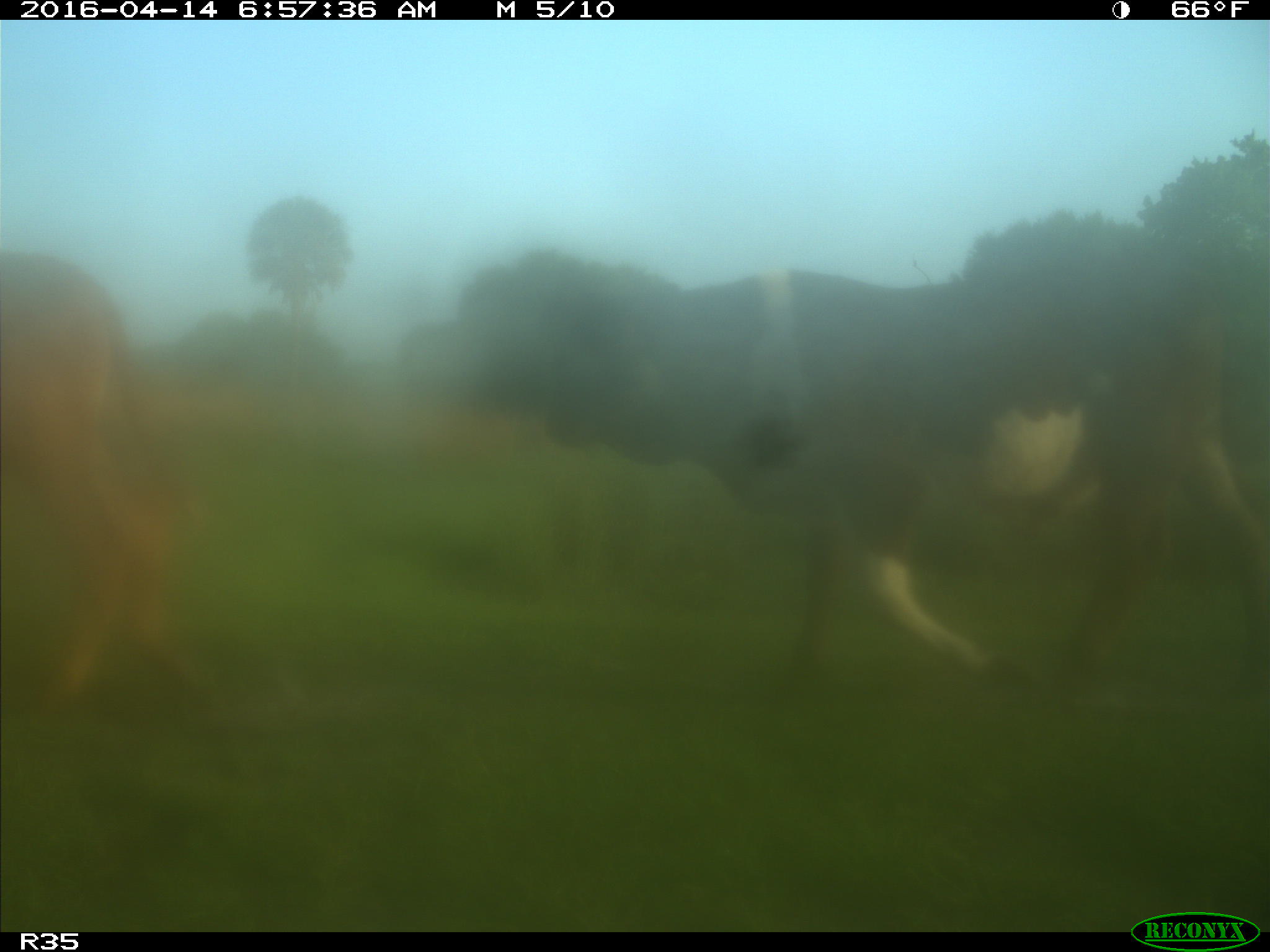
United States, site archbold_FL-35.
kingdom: Animalia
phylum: Chordata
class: Mammalia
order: Artiodactyla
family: Bovidae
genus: Bos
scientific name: Bos taurus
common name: domestic cow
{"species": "Bos taurus (domestic cow)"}